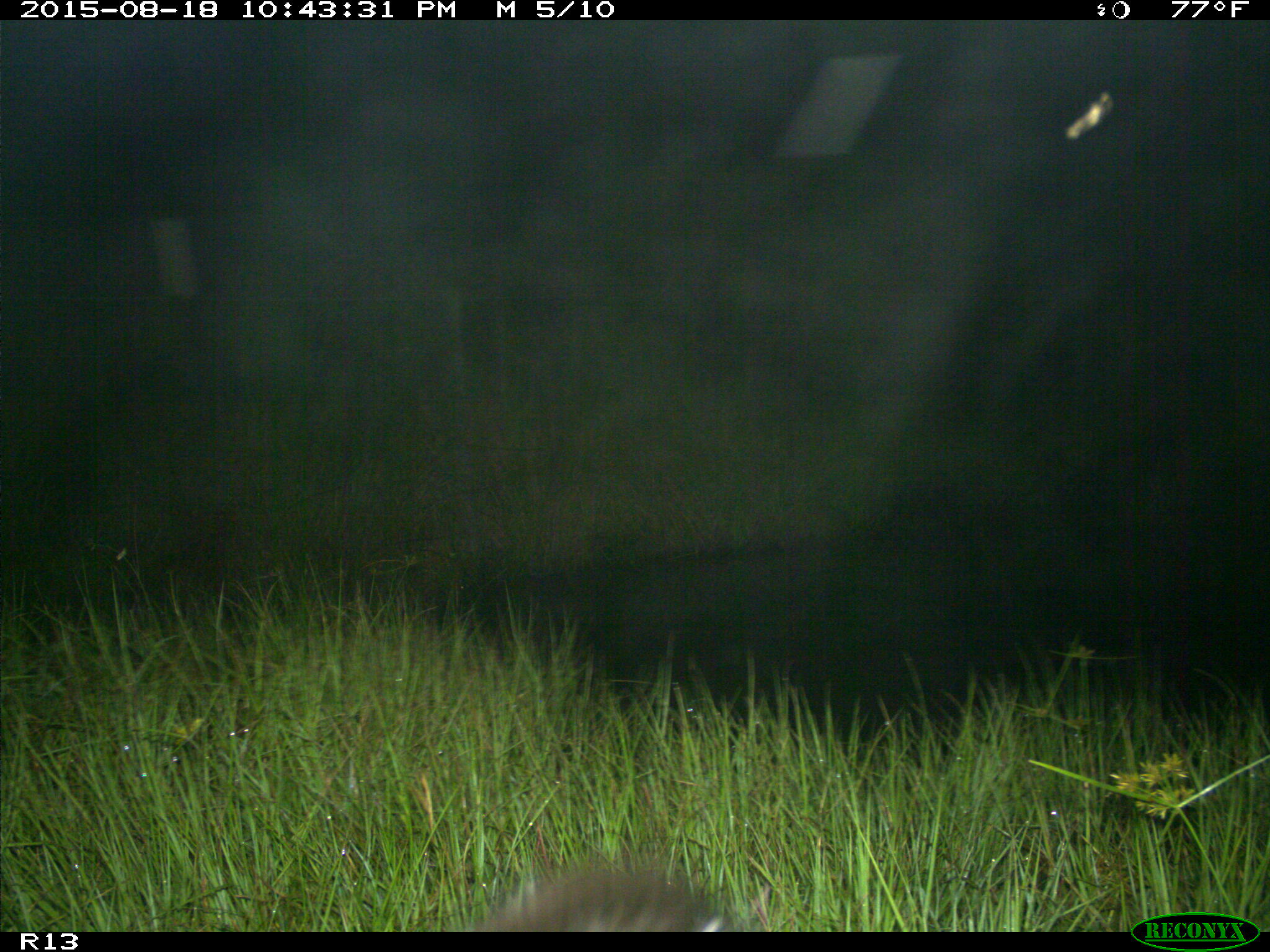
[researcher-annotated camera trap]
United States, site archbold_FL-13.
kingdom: Animalia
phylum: Chordata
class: Mammalia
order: Artiodactyla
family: Suidae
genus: Sus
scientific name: Sus scrofa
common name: wild boar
Sus scrofa (wild boar).